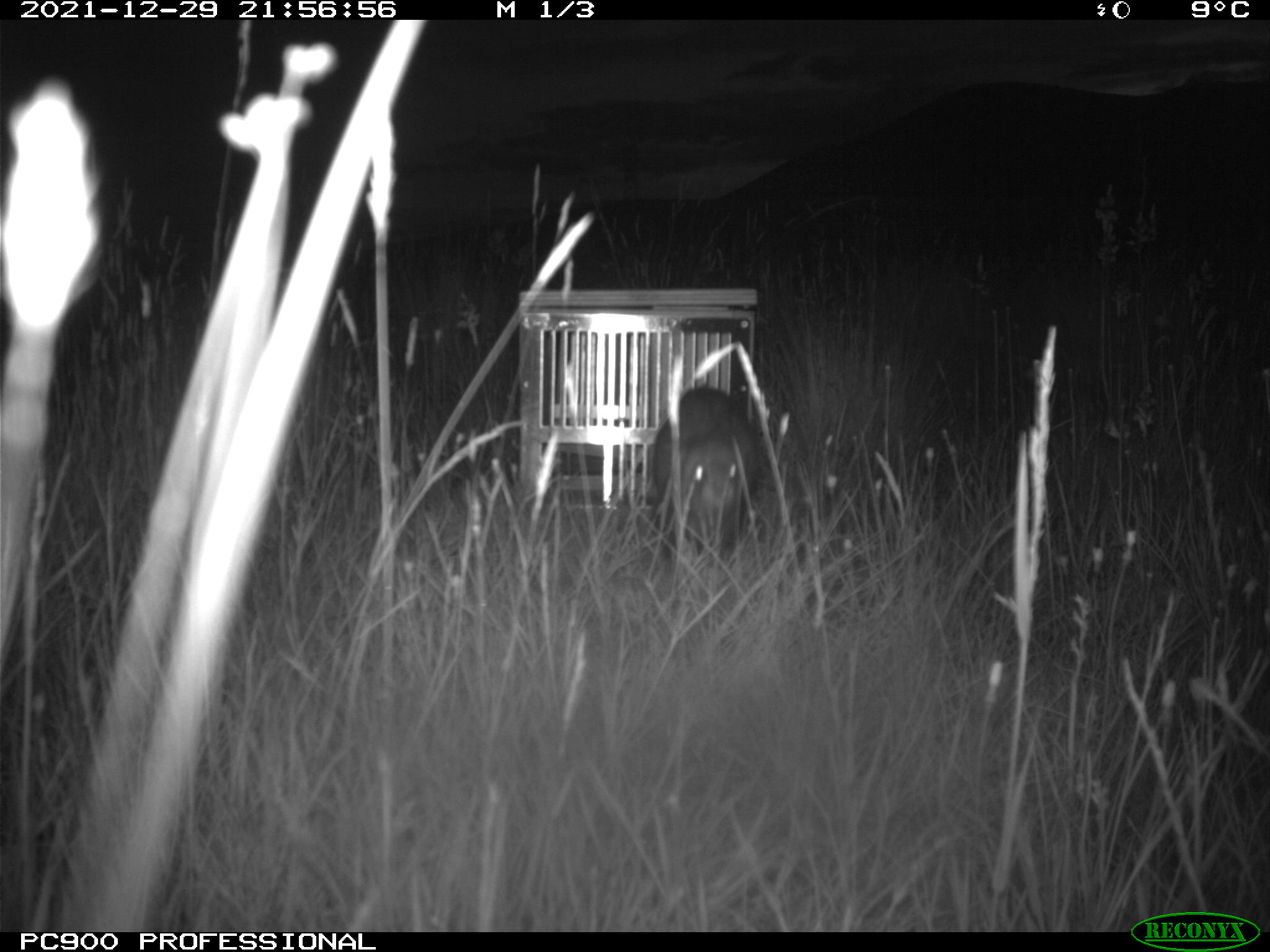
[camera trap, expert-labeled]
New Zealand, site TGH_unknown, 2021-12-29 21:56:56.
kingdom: Animalia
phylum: Chordata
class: Mammalia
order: Carnivora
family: Mustelidae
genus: Mustela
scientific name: Mustela furo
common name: ferret